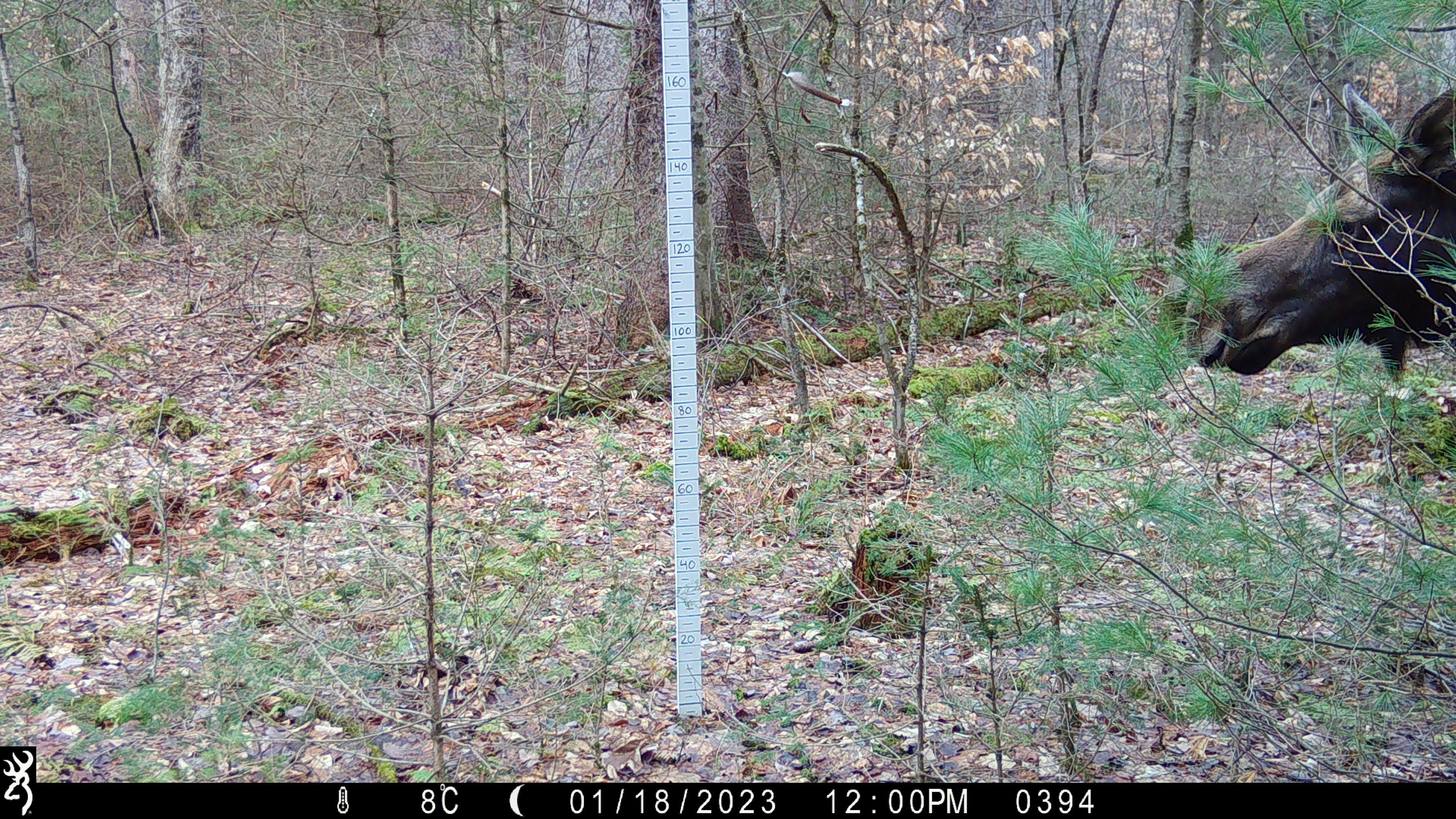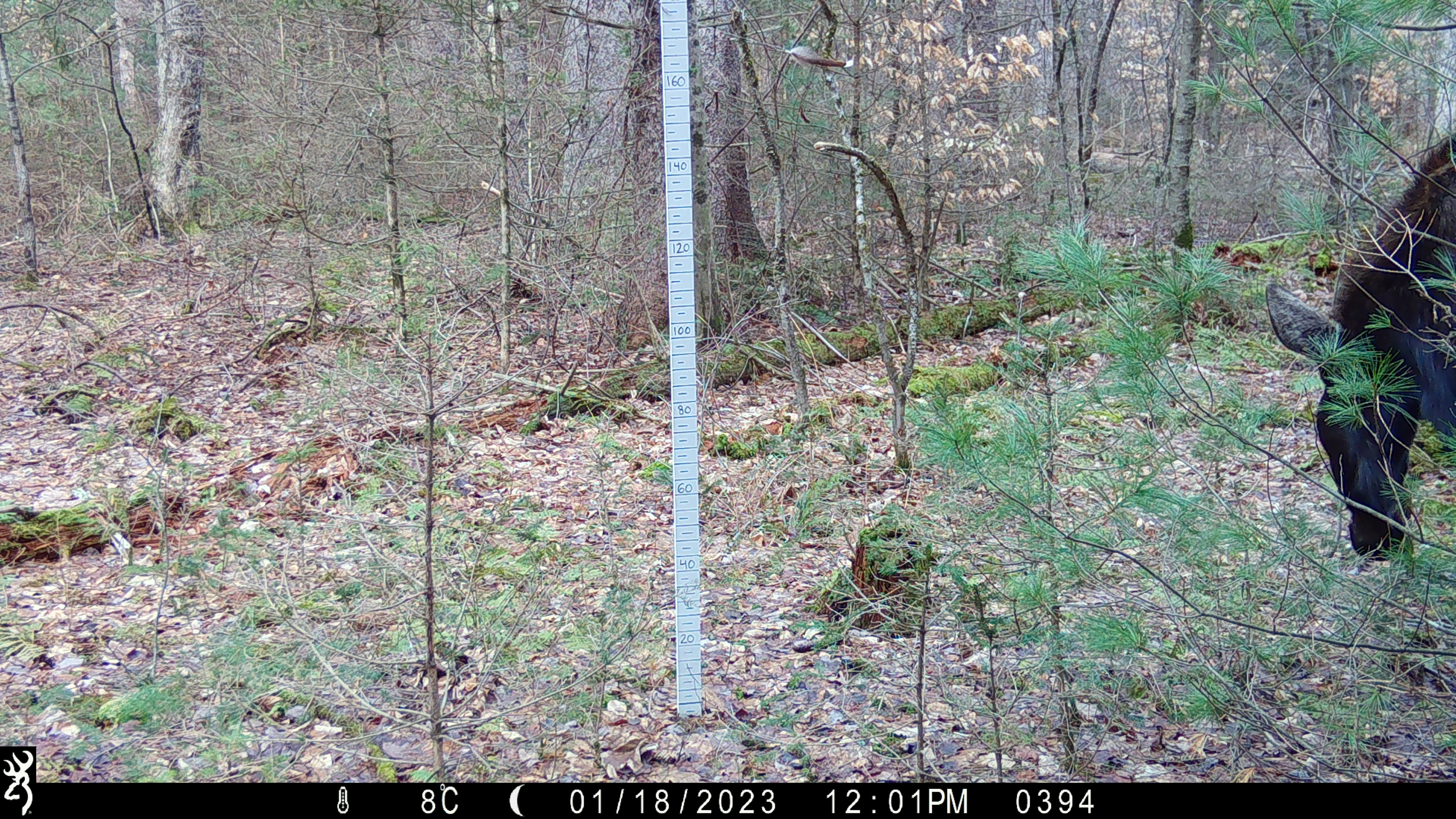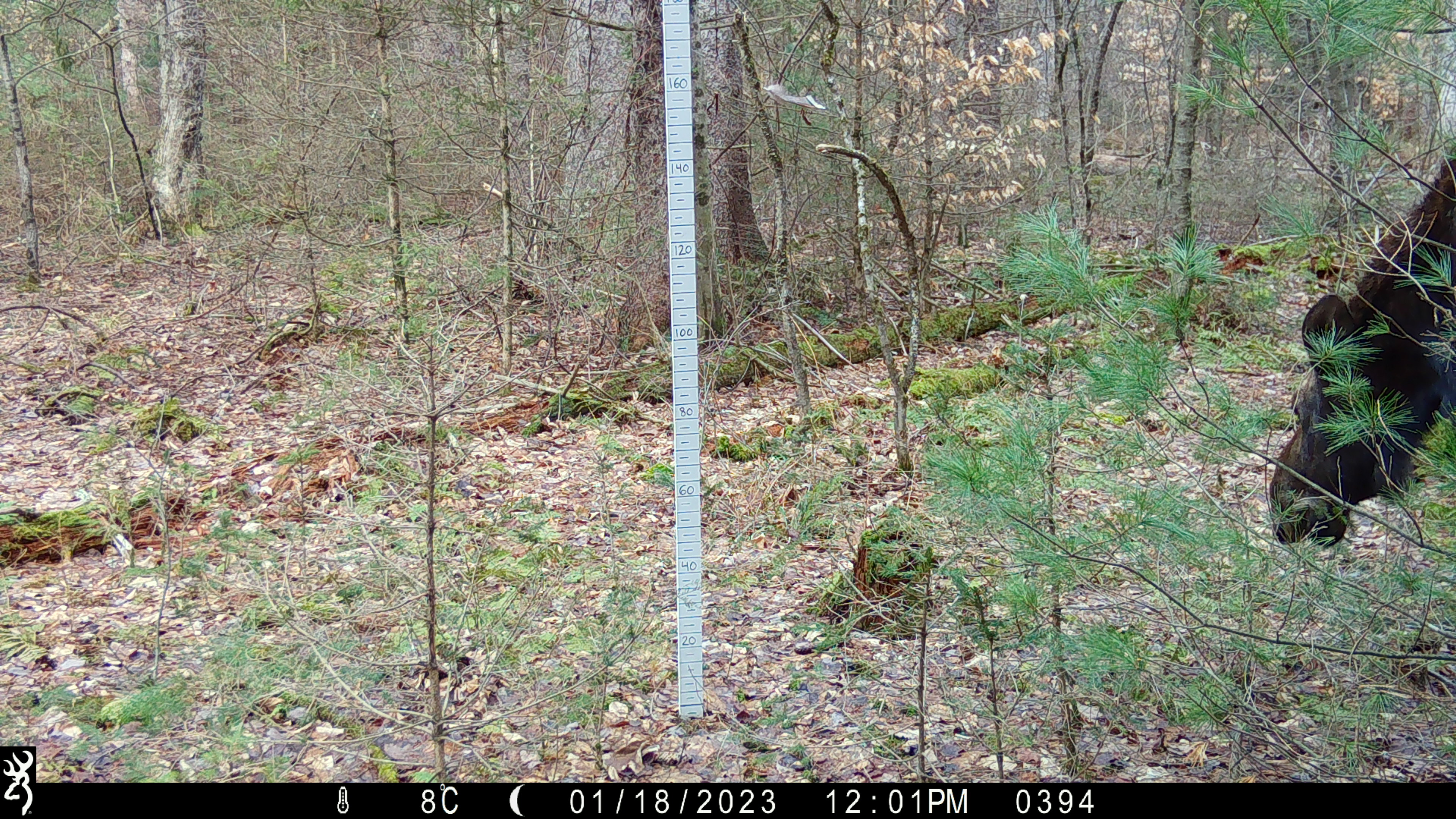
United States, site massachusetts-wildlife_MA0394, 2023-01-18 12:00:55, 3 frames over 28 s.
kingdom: Animalia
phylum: Chordata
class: Mammalia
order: Artiodactyla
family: Cervidae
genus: Alces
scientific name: Alces alces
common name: moose